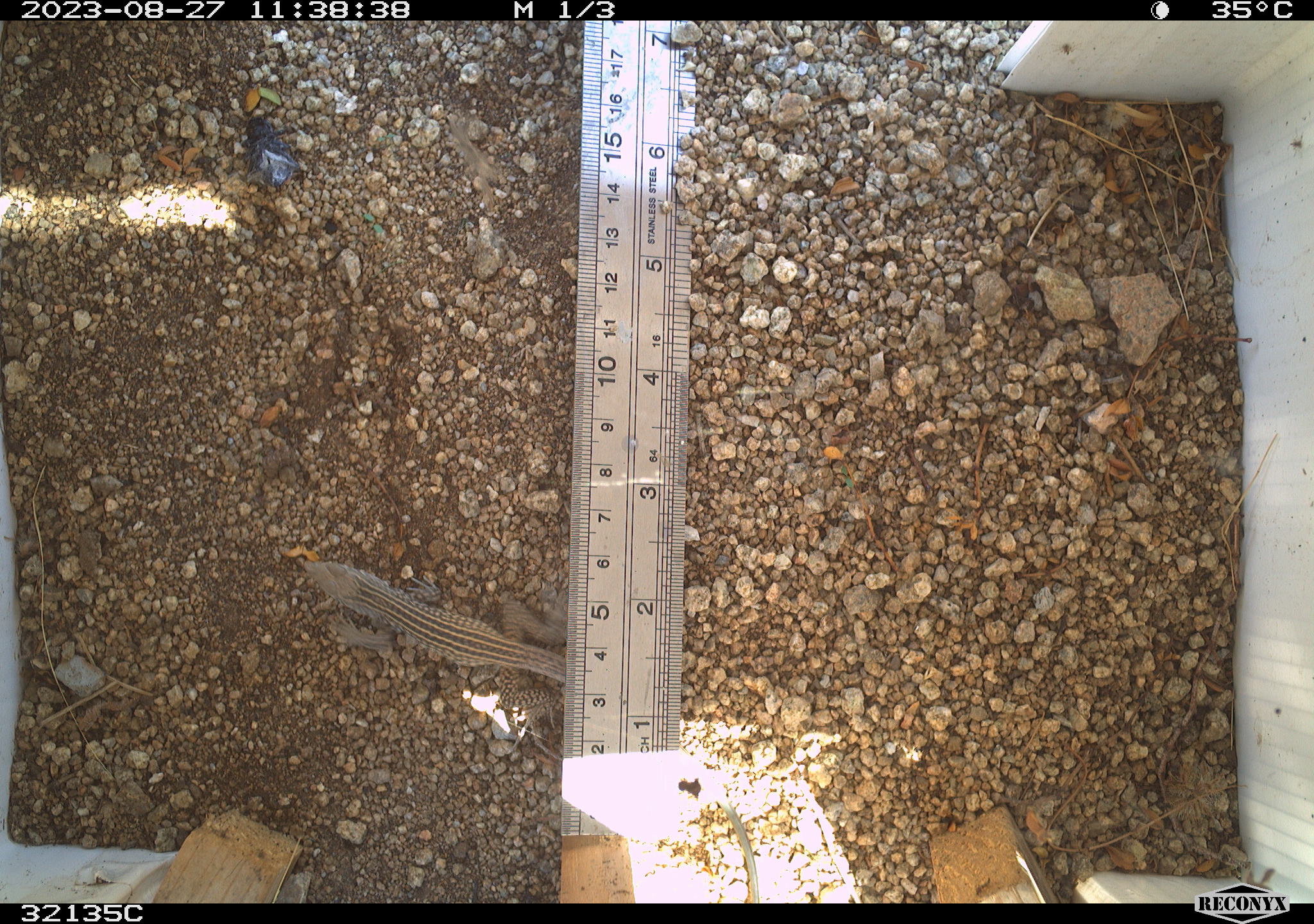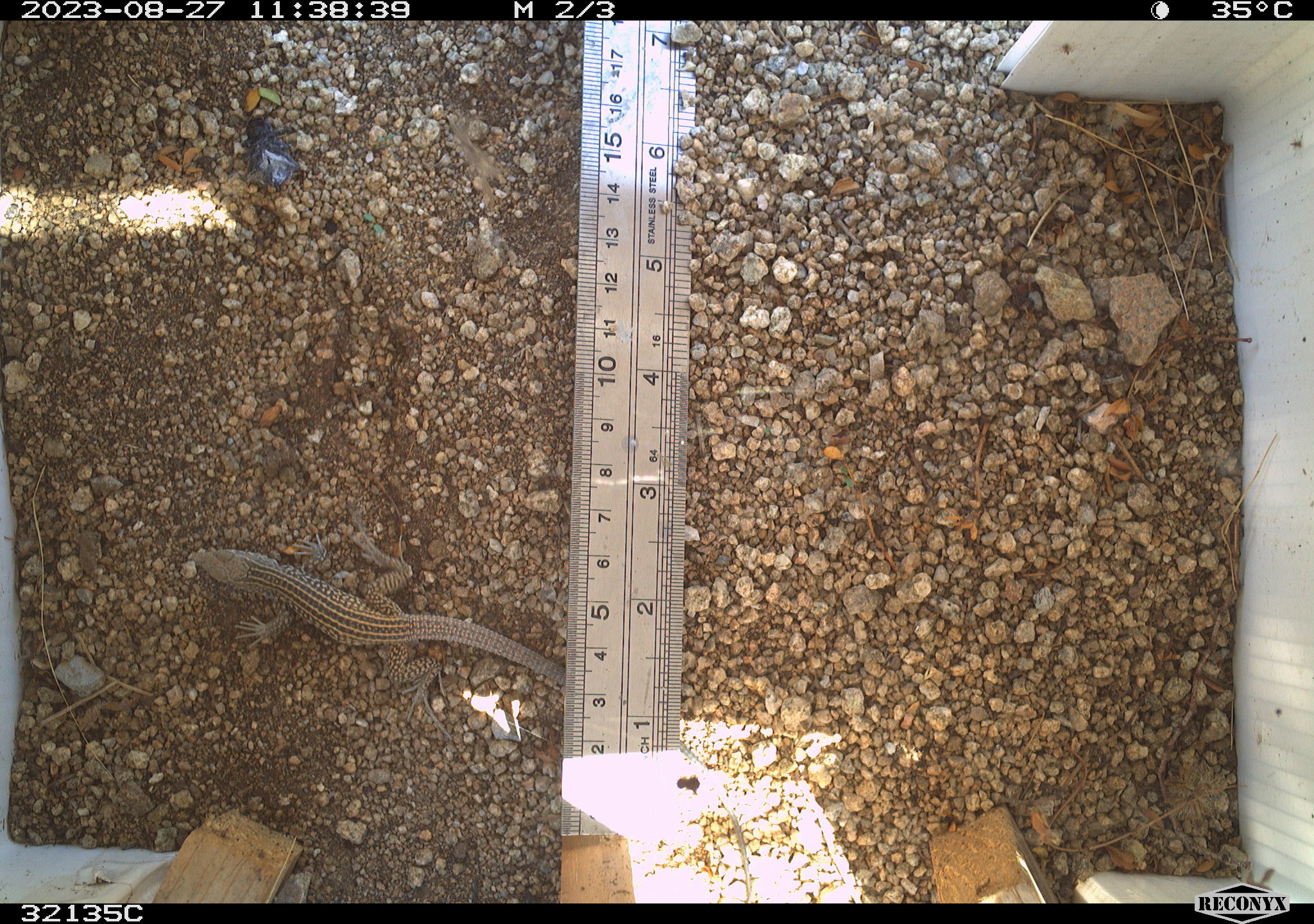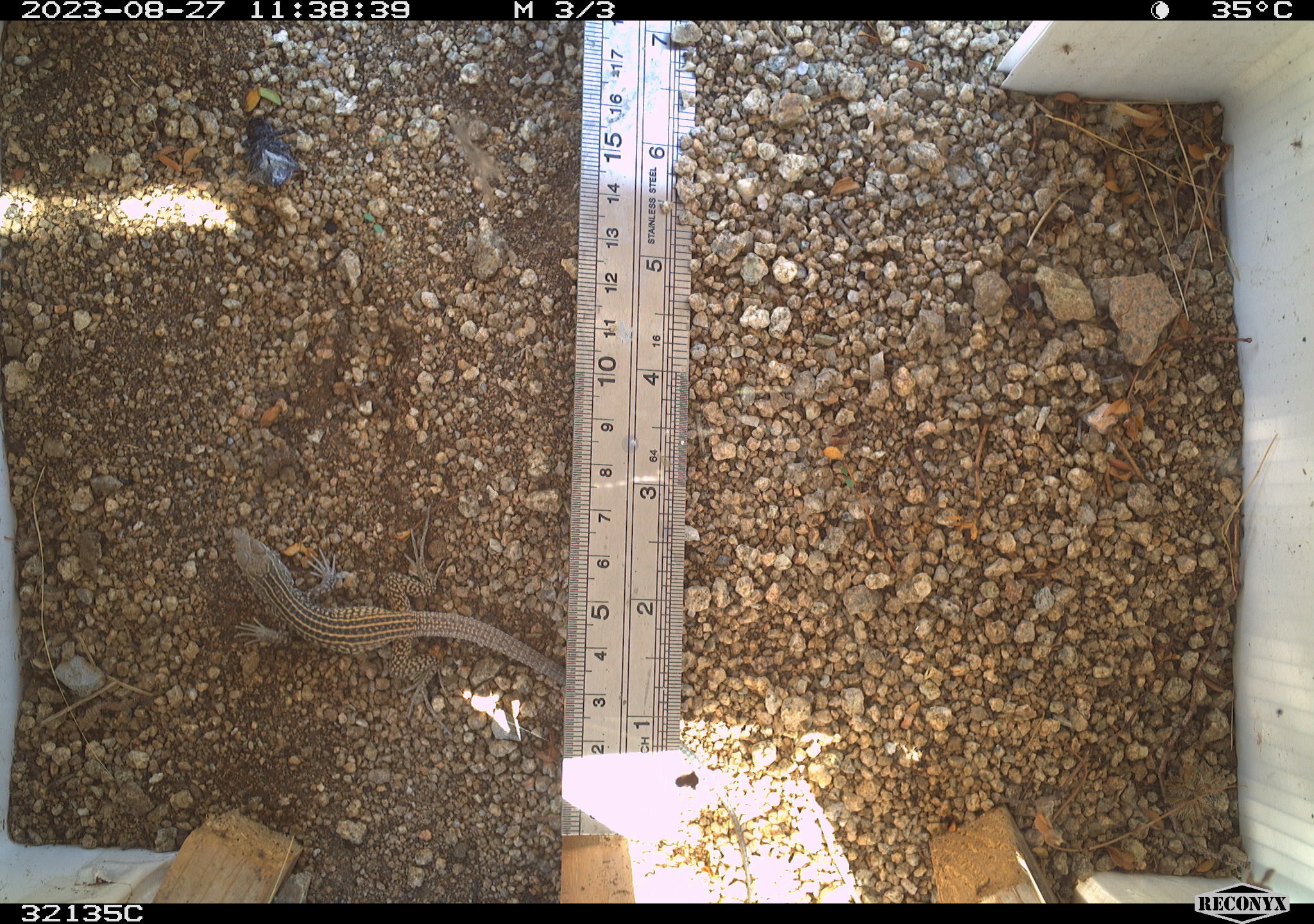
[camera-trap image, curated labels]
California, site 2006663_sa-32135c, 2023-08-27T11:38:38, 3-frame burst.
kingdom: Animalia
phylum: Chordata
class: Reptilia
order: Squamata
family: Teiidae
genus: Aspidoscelis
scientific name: Aspidoscelis tigris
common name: western whiptail